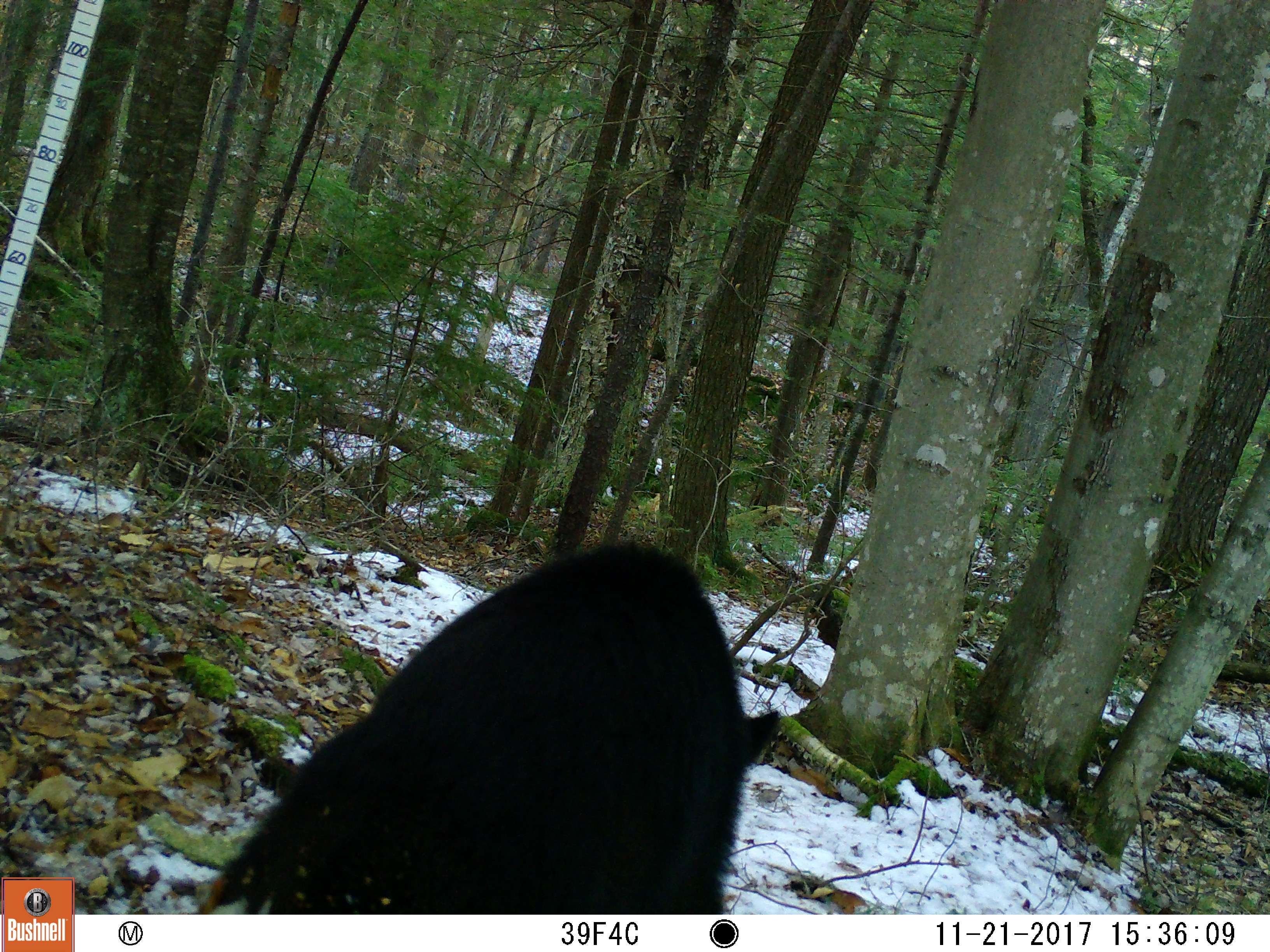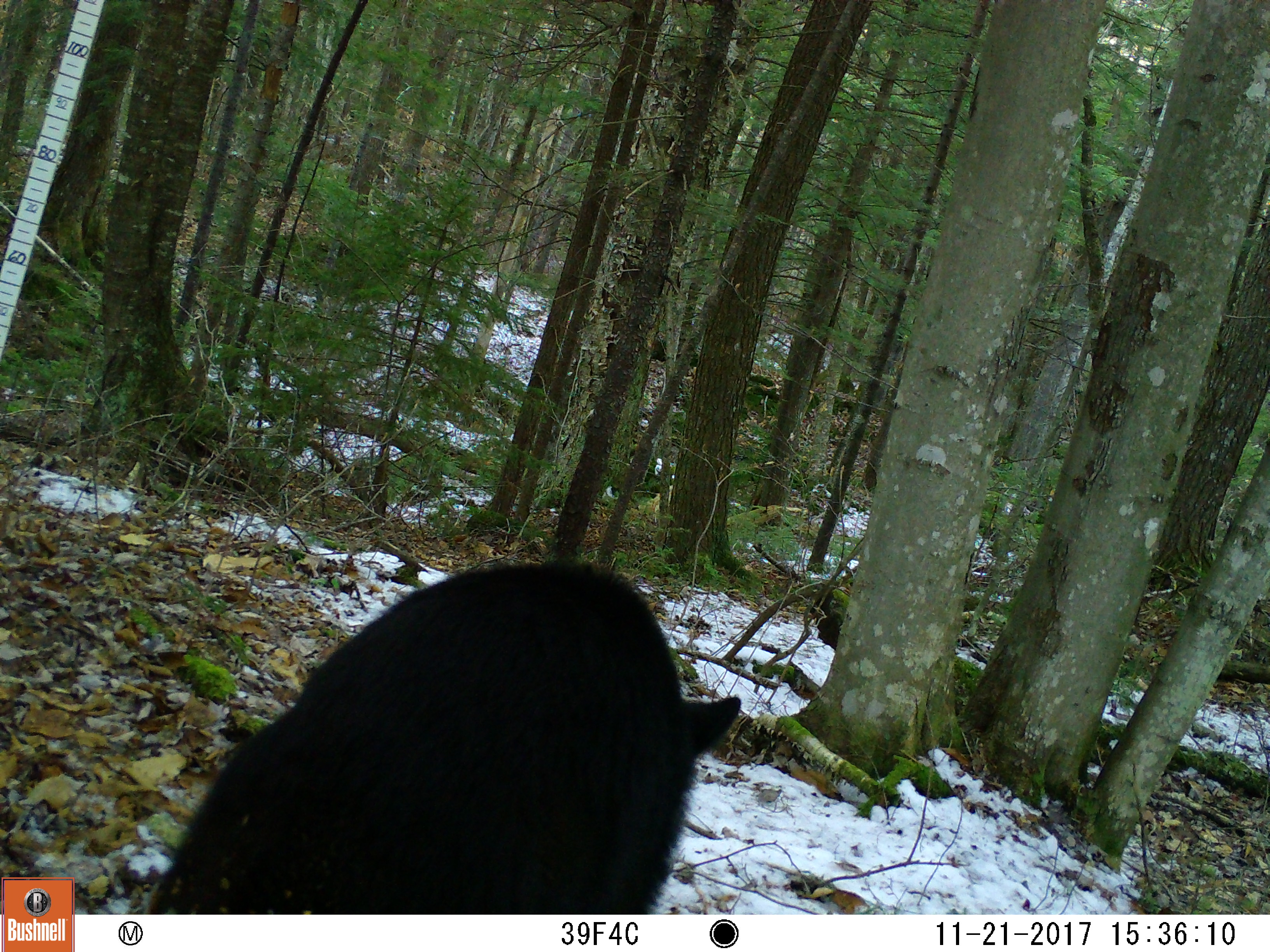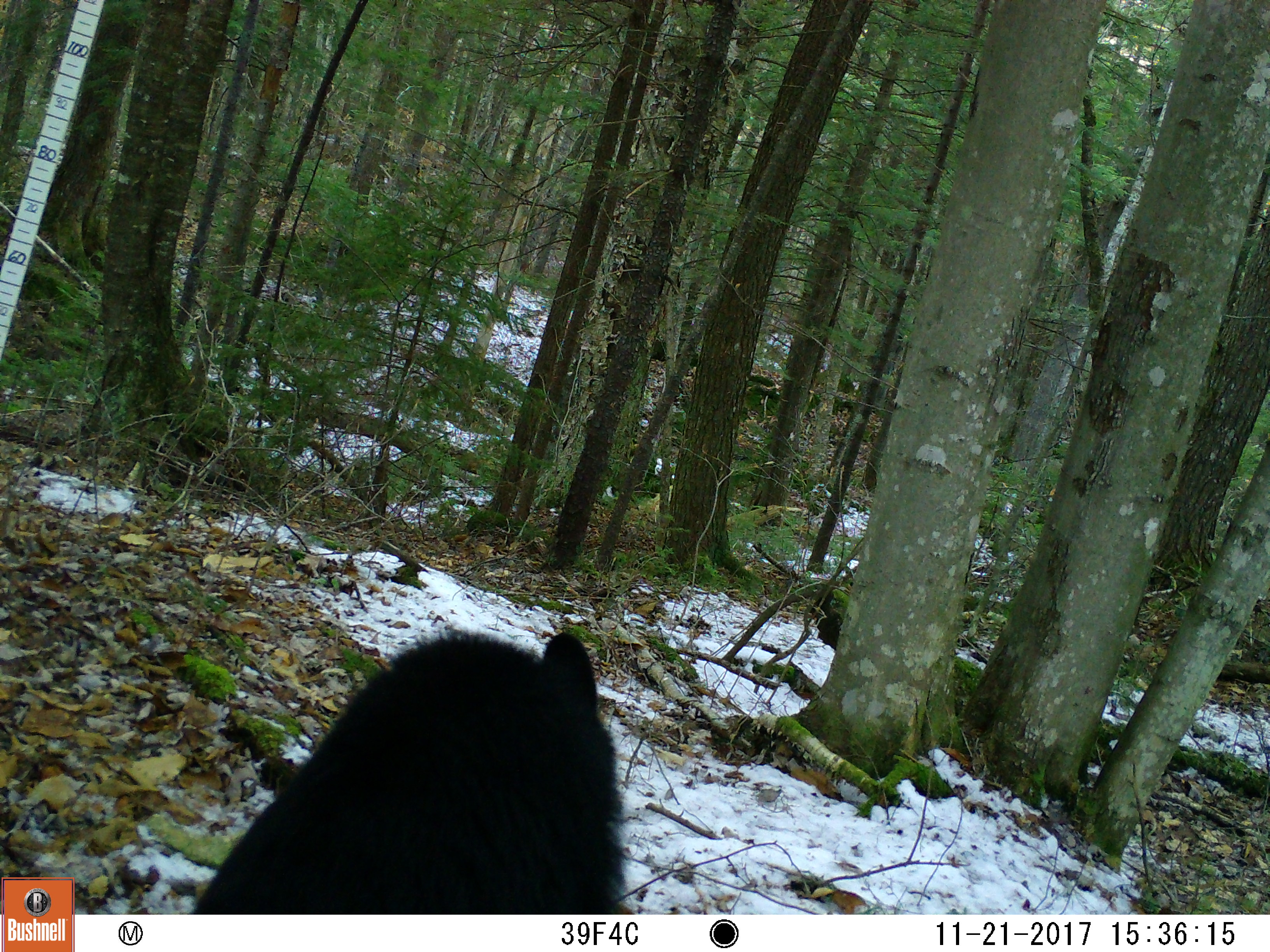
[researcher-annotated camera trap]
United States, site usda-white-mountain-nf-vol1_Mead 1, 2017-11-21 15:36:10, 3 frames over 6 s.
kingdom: Animalia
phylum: Chordata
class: Mammalia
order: Carnivora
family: Ursidae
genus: Ursus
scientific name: Ursus americanus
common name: black bear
Black bear (Ursus americanus).